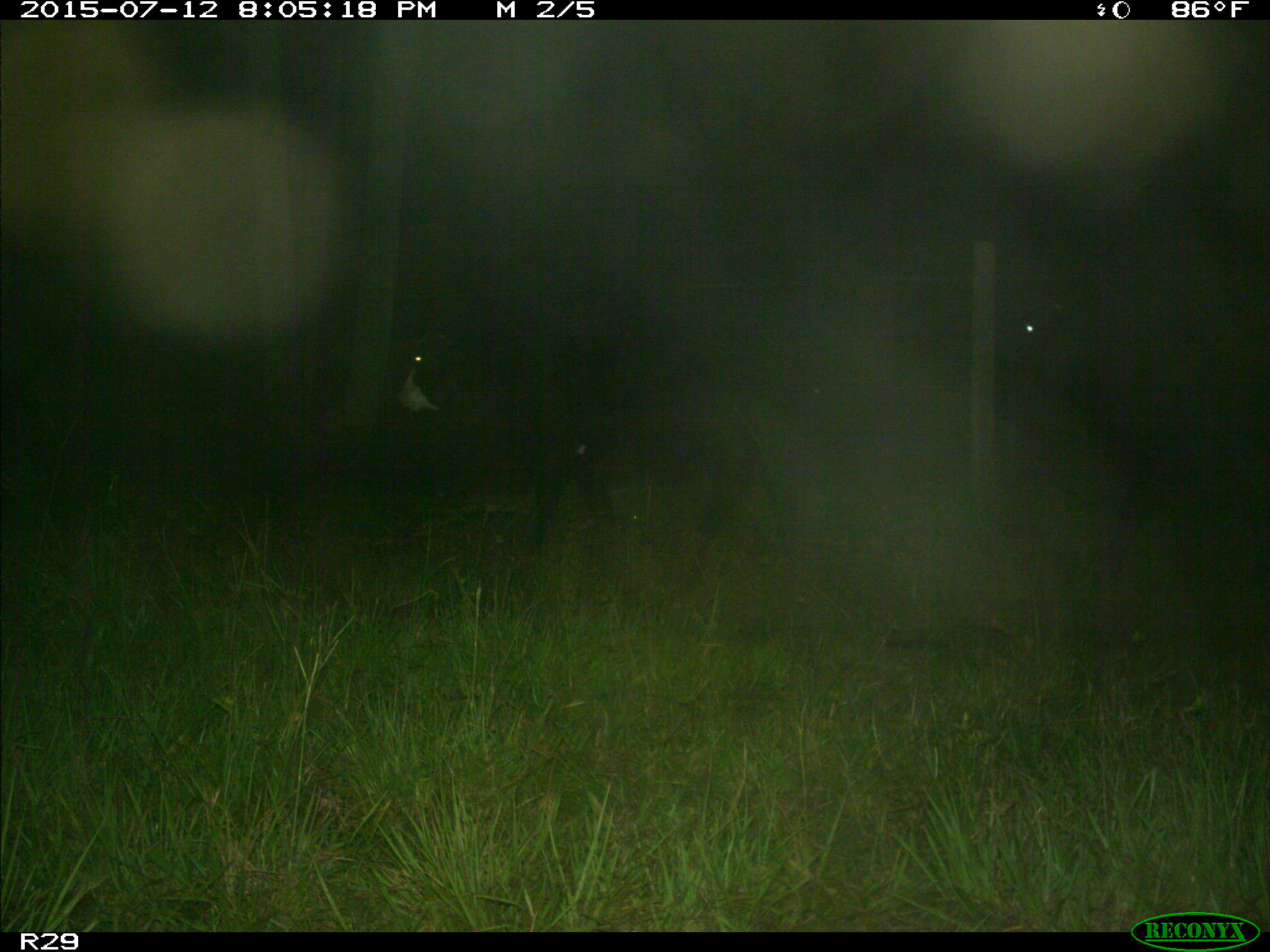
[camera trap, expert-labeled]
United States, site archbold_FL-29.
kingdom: Animalia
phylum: Chordata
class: Mammalia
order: Artiodactyla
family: Bovidae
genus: Bos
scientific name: Bos taurus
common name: domestic cow